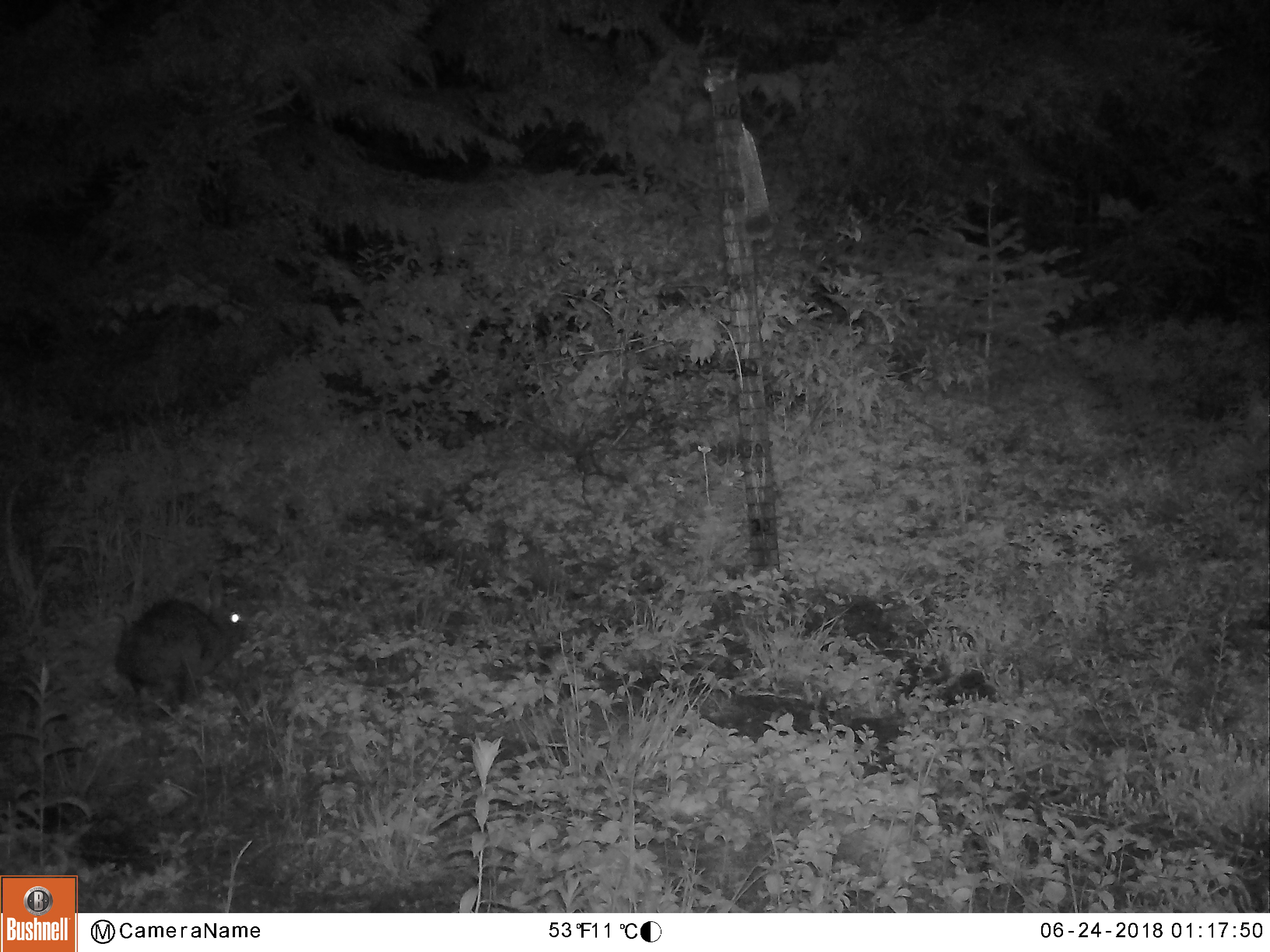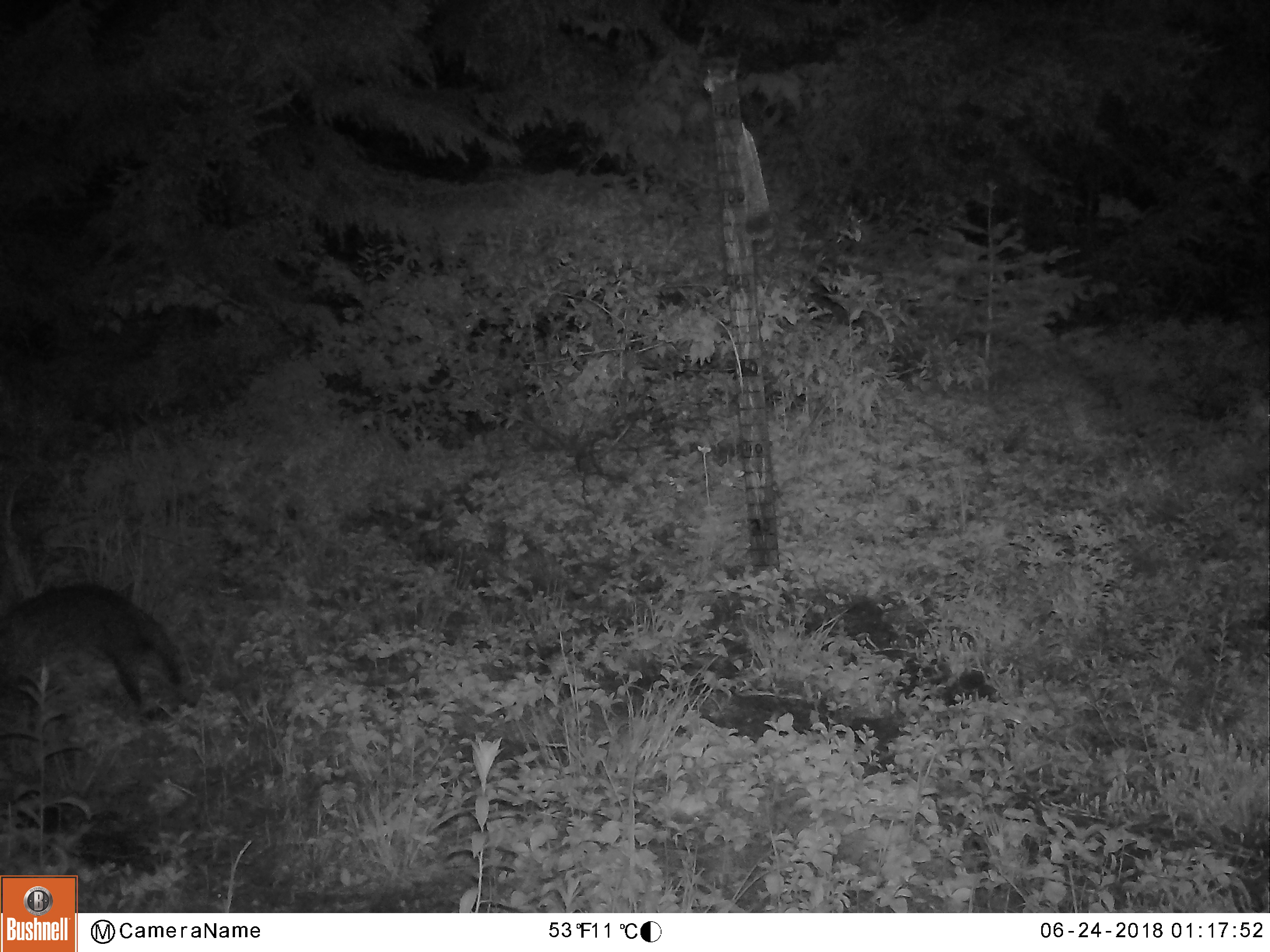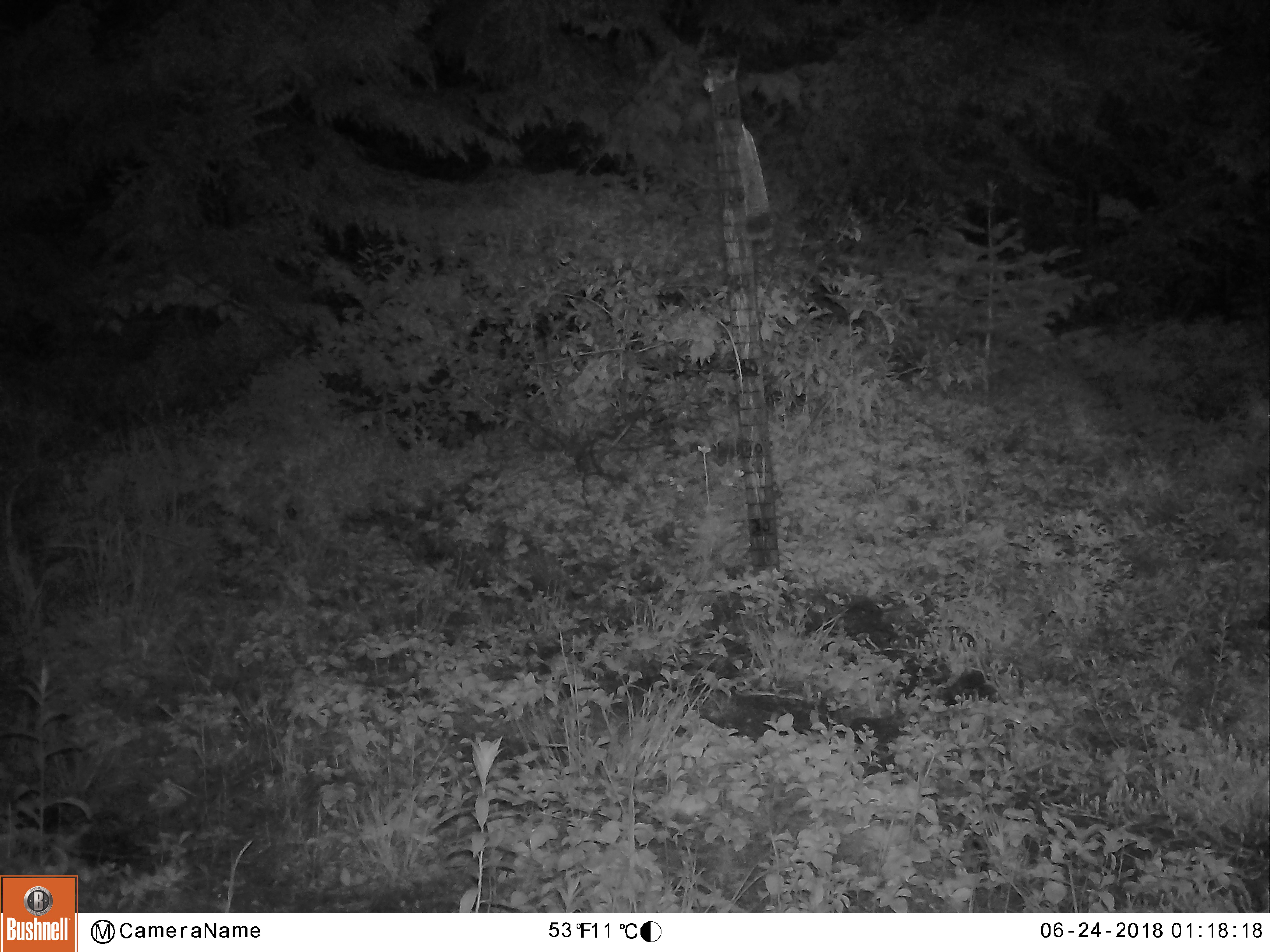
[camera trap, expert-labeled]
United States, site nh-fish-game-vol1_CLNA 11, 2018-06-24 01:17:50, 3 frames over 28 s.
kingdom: Animalia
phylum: Chordata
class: Mammalia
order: Lagomorpha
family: Leporidae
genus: Lepus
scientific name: Lepus americanus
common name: snowshoe hare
Snowshoe hare (Lepus americanus).